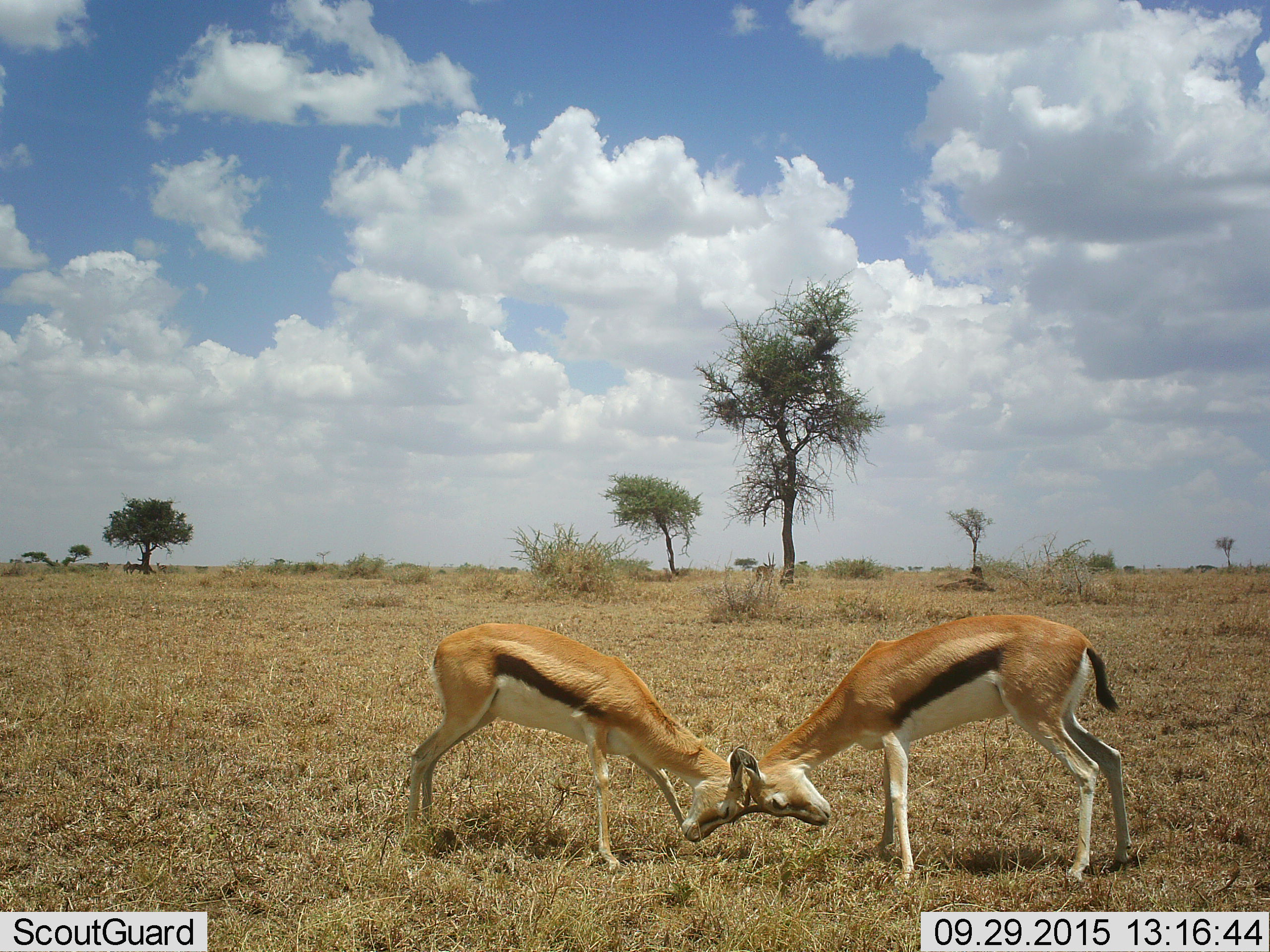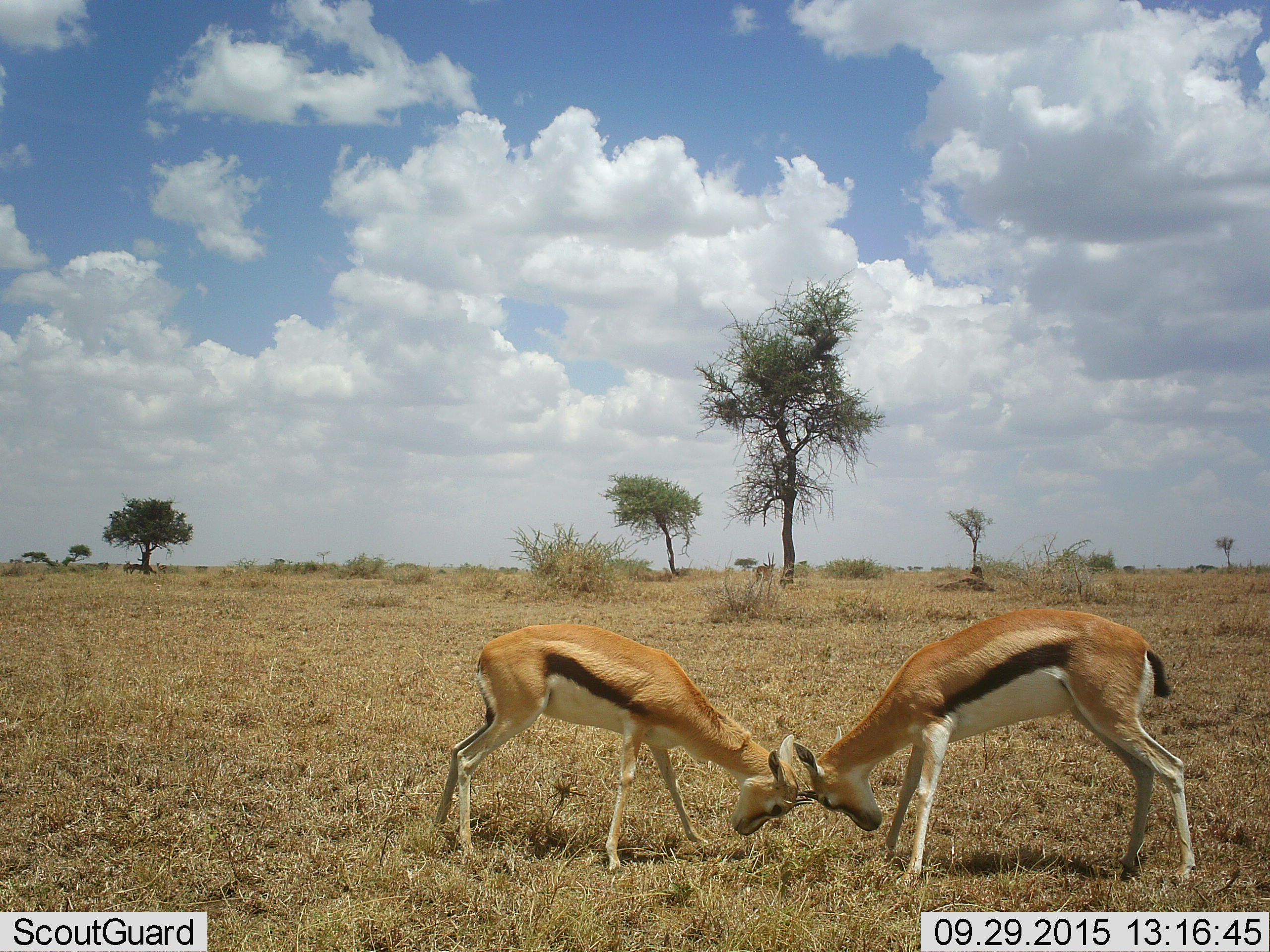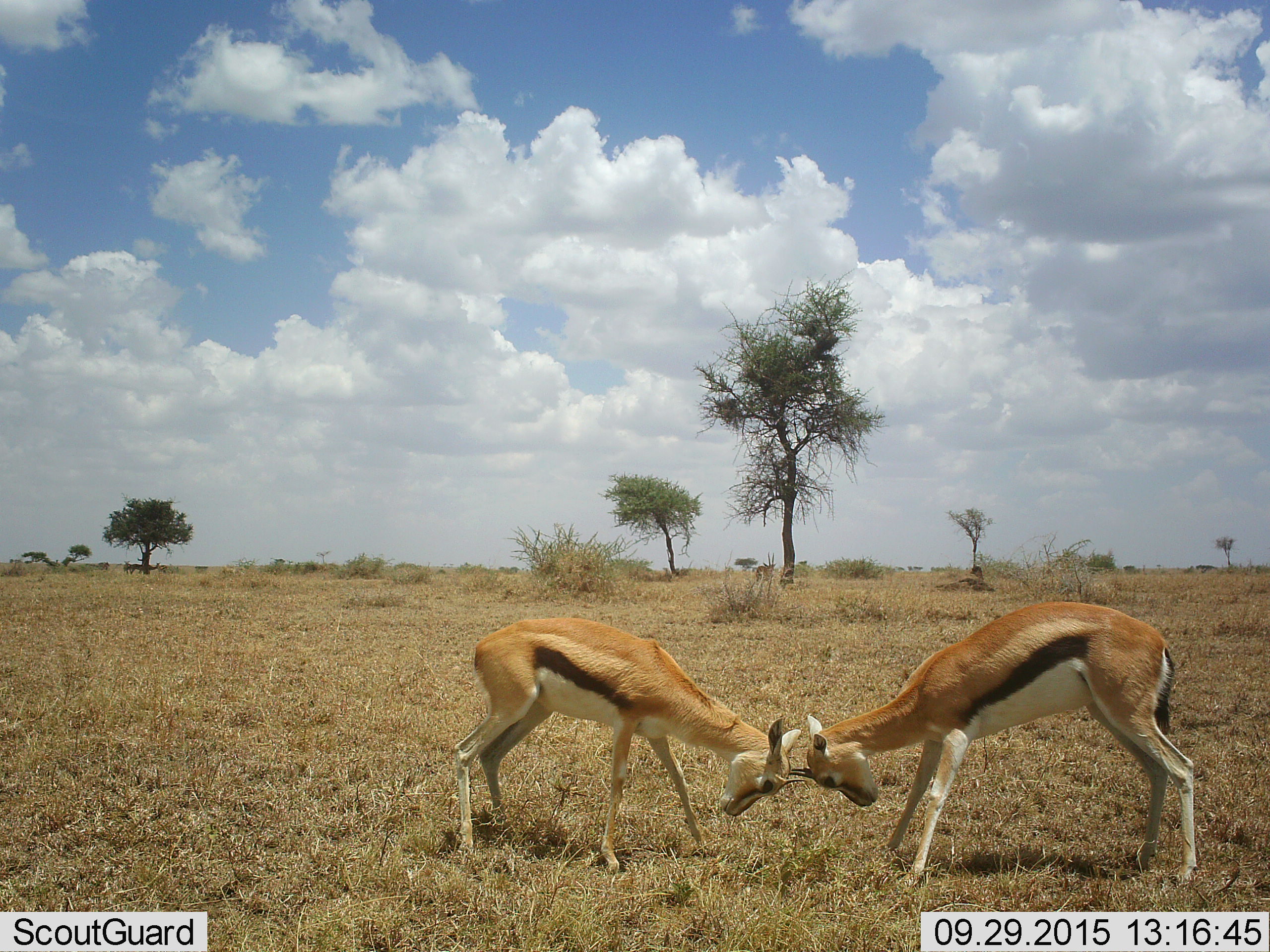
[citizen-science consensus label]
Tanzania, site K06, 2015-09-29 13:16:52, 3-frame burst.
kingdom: Animalia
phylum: Chordata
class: Mammalia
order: Artiodactyla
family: Bovidae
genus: Eudorcas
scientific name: Eudorcas thomsonii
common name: thomson's gazelle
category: gazellethomsons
Gazellethomsons (thomson's gazelle) (Eudorcas thomsonii), count 2. Behavior (volunteer vote fractions): standing 30%, resting 10%, moving 20%, interacting 100%. Young present (vote fraction): 0%. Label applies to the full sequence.